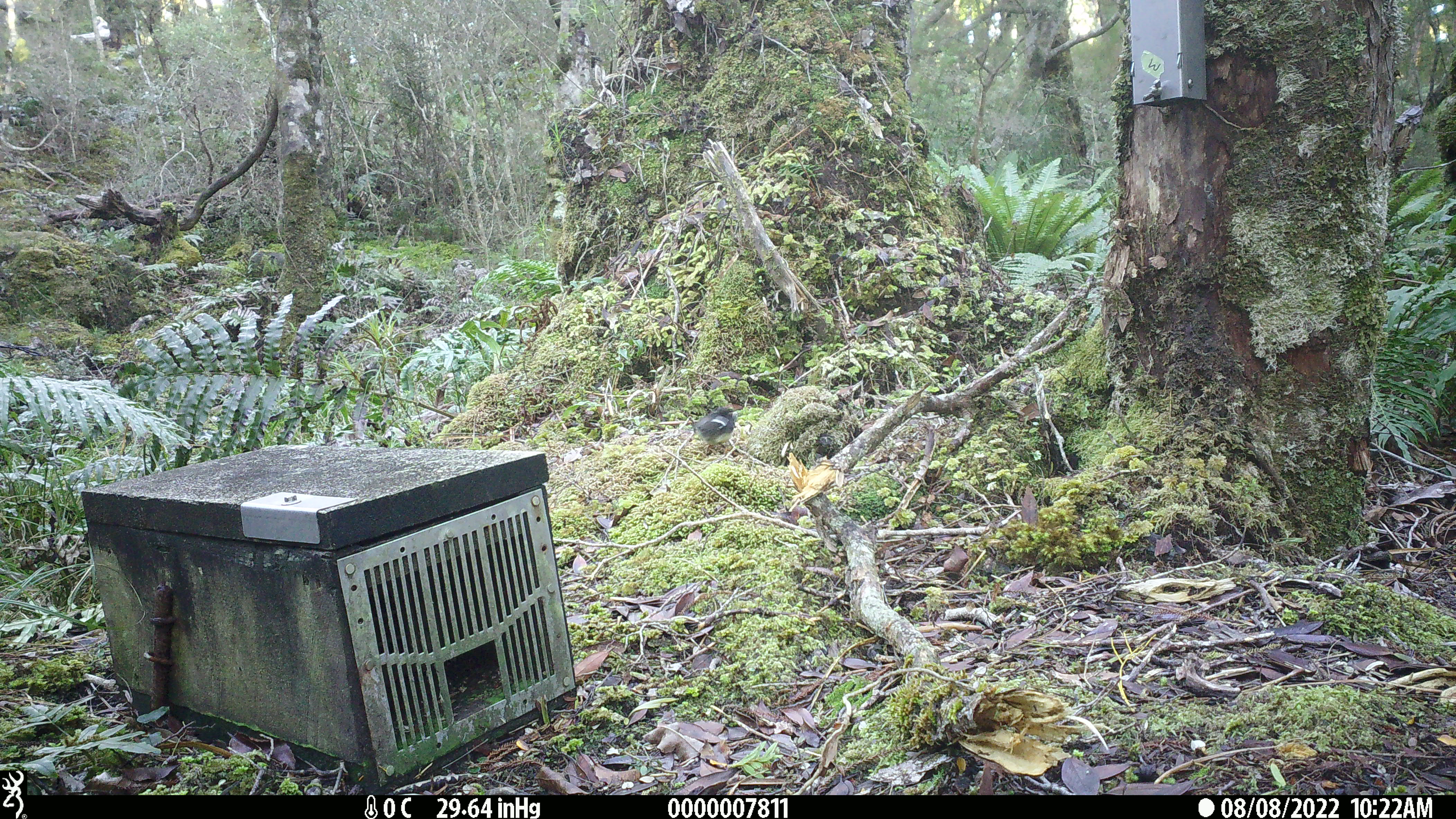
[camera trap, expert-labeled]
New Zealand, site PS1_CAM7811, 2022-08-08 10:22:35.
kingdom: Animalia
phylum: Chordata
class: Aves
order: Passeriformes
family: Petroicidae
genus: Petroica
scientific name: Petroica macrocephala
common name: tomtit